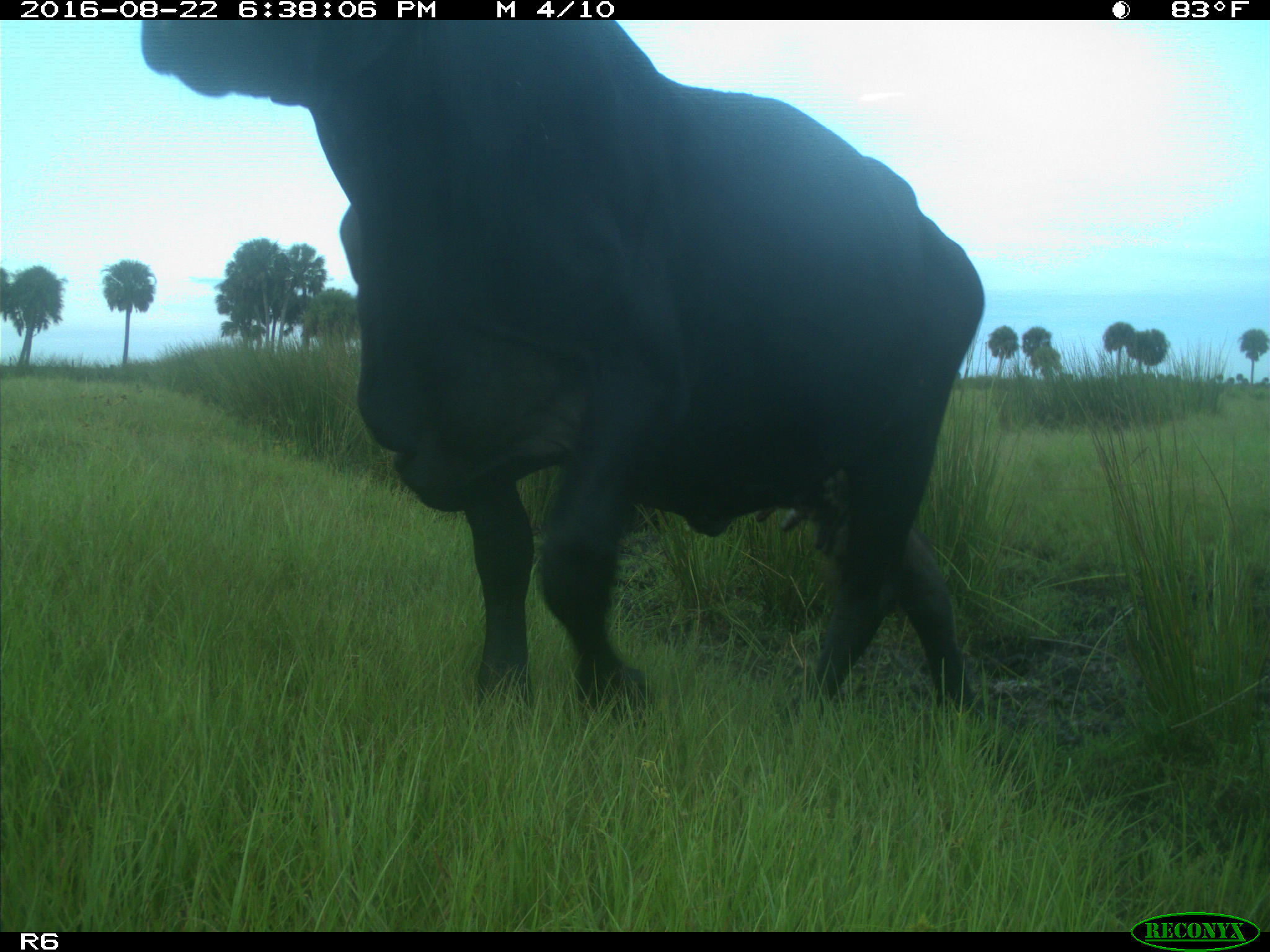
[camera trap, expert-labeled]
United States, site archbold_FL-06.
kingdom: Animalia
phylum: Chordata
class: Mammalia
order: Artiodactyla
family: Bovidae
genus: Bos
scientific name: Bos taurus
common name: domestic cow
Bos taurus (domestic cow).